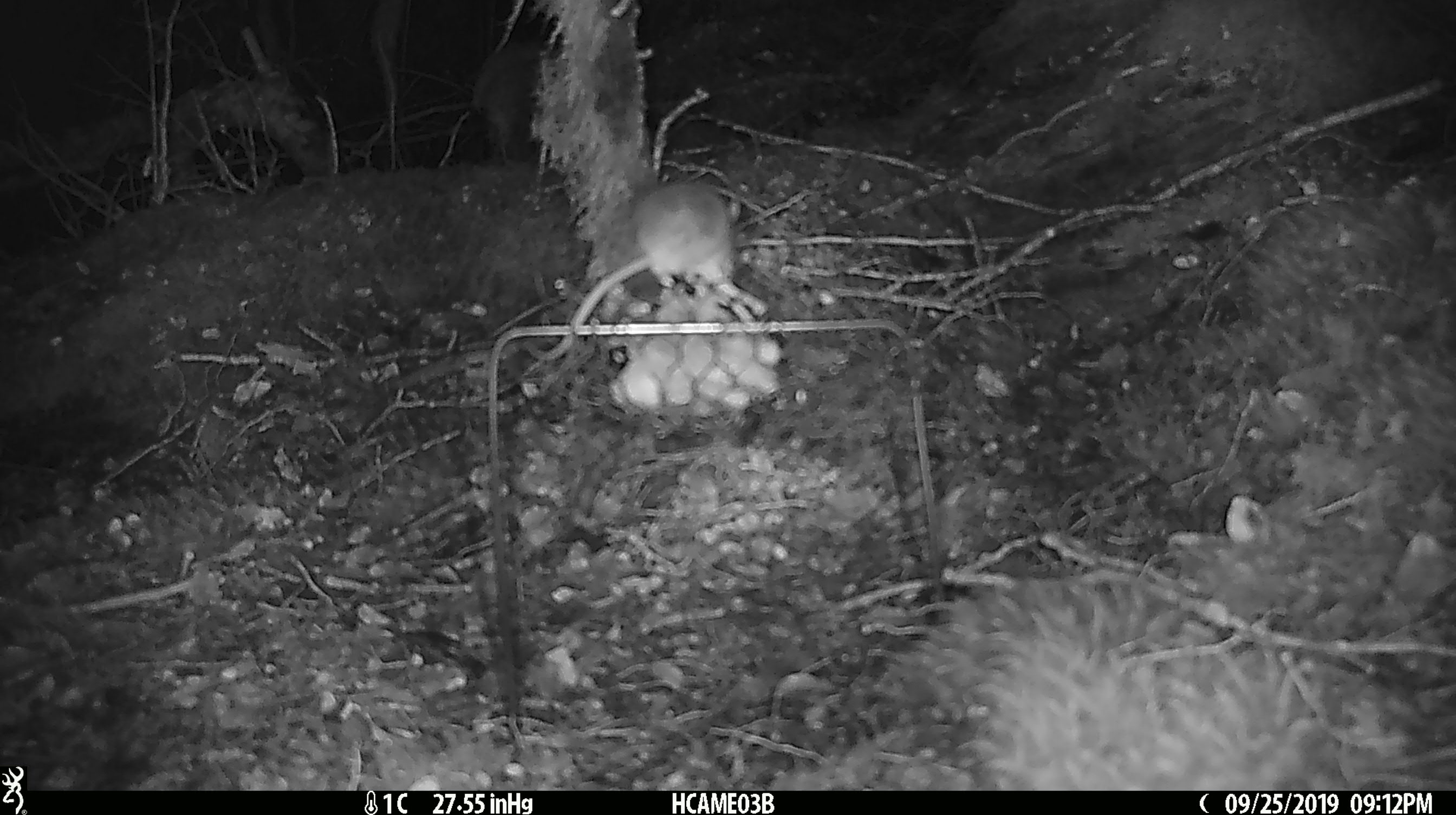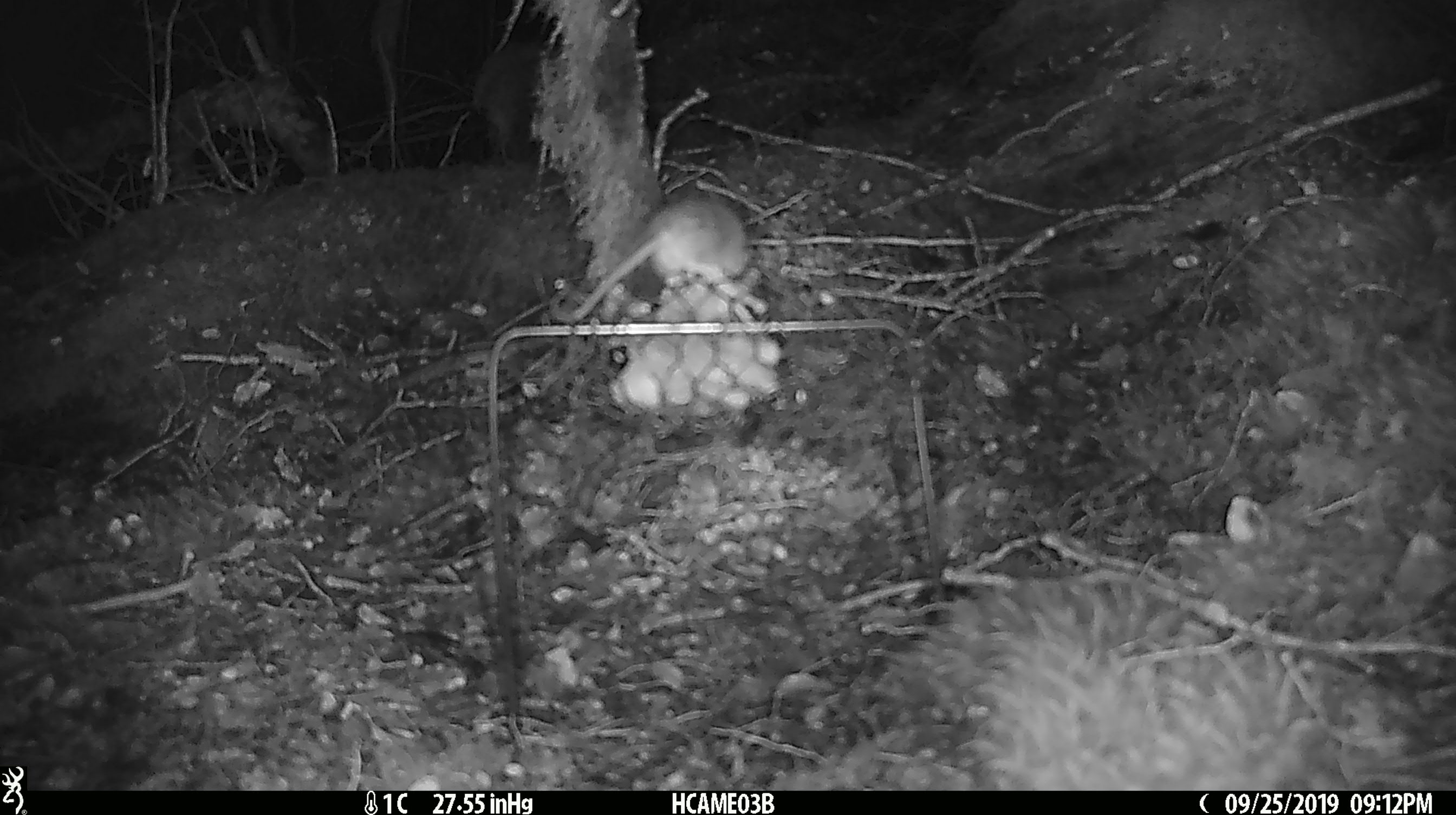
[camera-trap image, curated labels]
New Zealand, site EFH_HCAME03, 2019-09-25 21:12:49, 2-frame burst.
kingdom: Animalia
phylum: Chordata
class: Mammalia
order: Rodentia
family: Muridae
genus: Mus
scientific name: Mus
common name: mouse